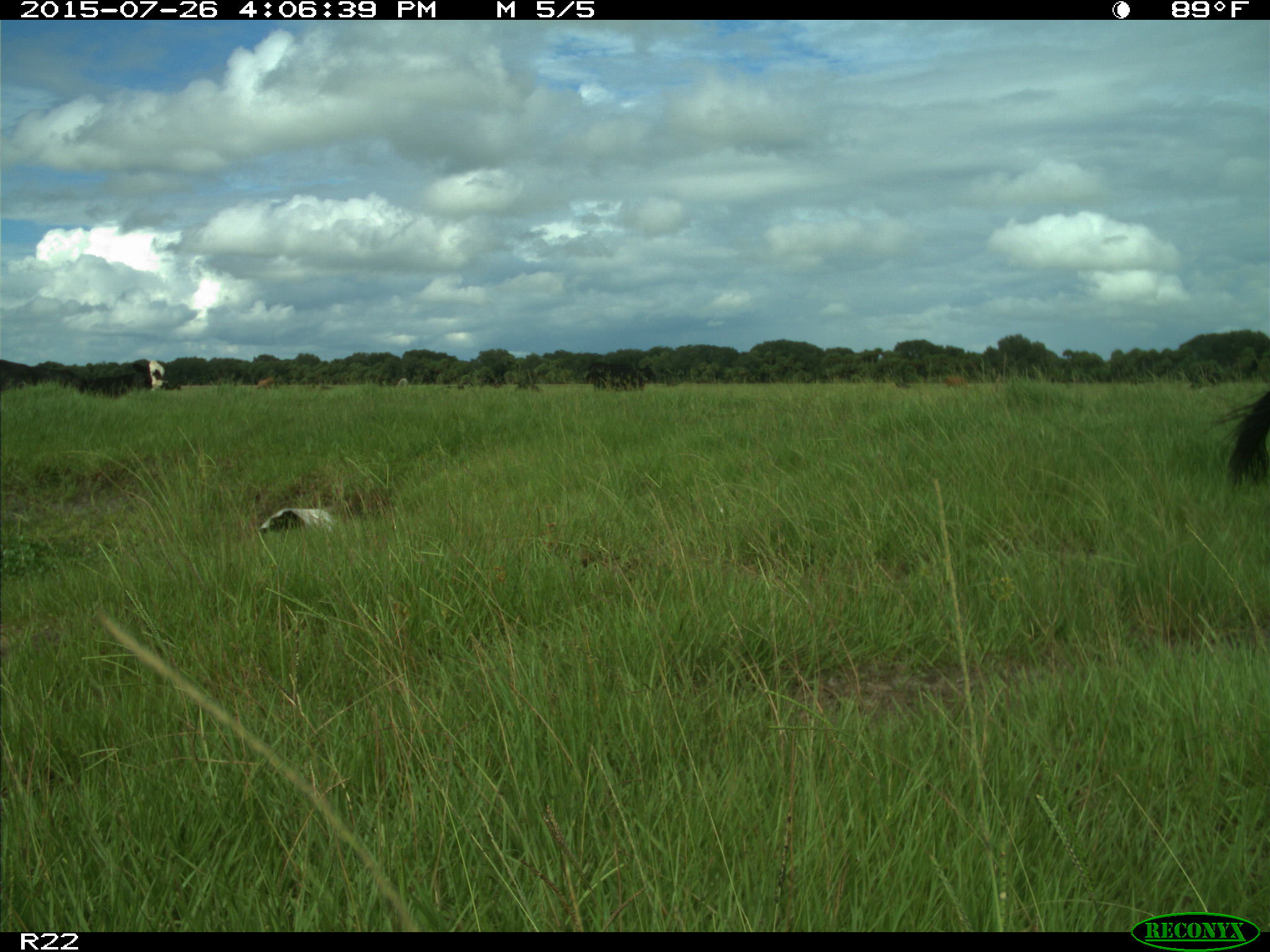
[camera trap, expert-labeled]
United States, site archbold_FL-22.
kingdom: Animalia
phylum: Chordata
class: Mammalia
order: Artiodactyla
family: Bovidae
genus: Bos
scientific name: Bos taurus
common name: domestic cow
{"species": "Bos taurus (domestic cow)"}